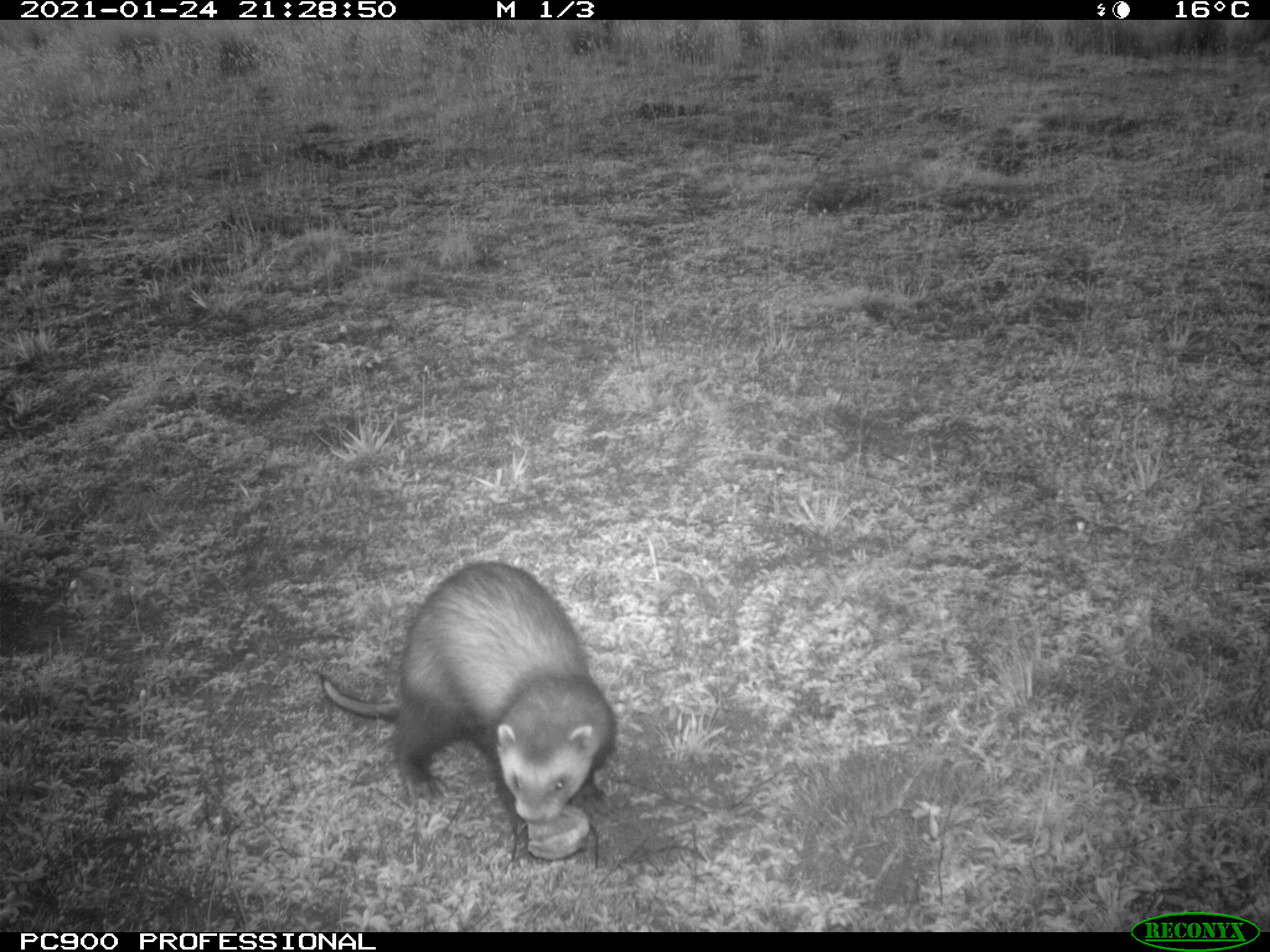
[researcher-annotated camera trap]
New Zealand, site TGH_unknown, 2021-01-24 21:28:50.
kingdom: Animalia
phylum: Chordata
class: Mammalia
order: Carnivora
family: Mustelidae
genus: Mustela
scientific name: Mustela furo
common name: ferret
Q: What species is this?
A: Ferret (Mustela furo).